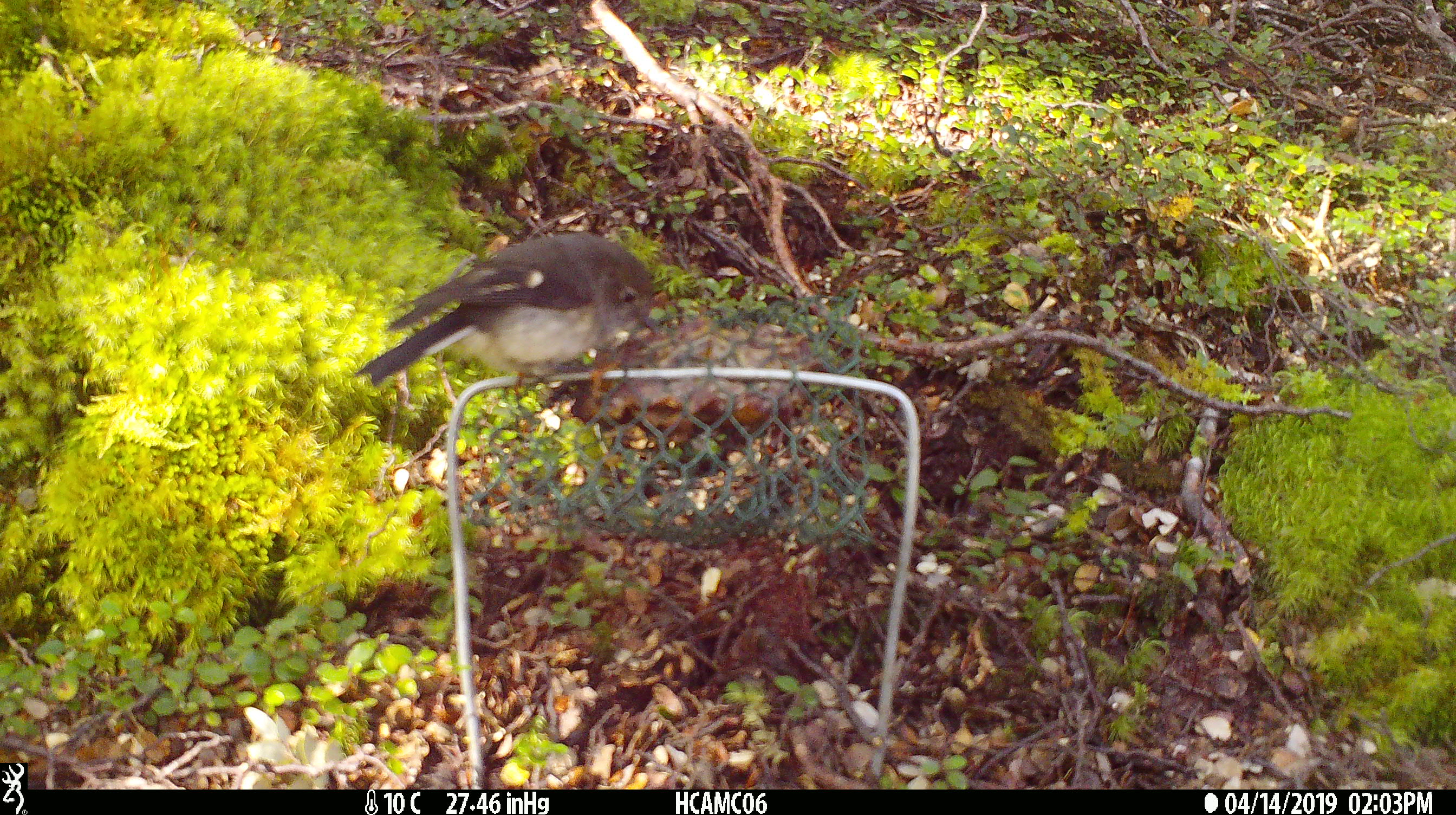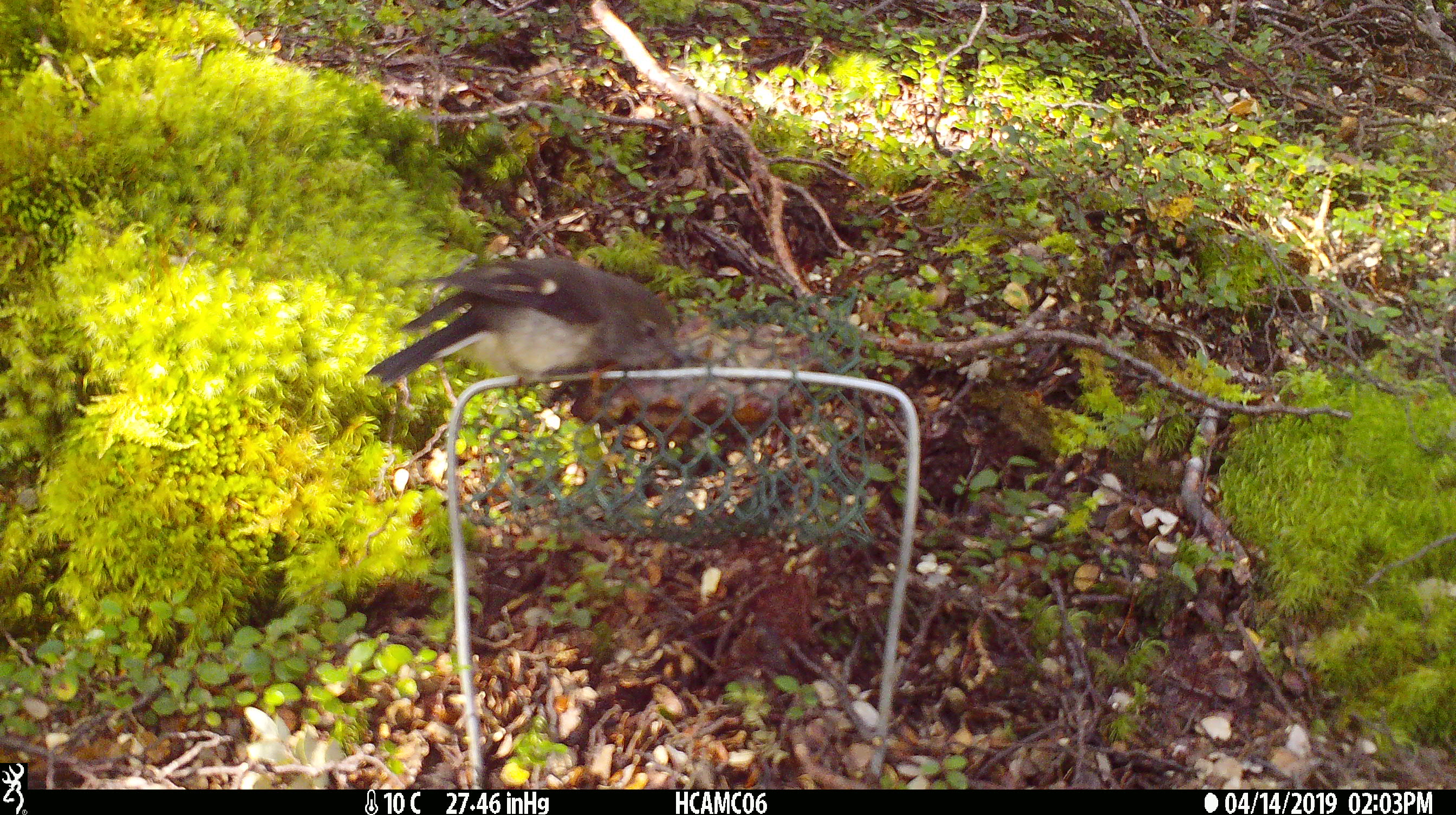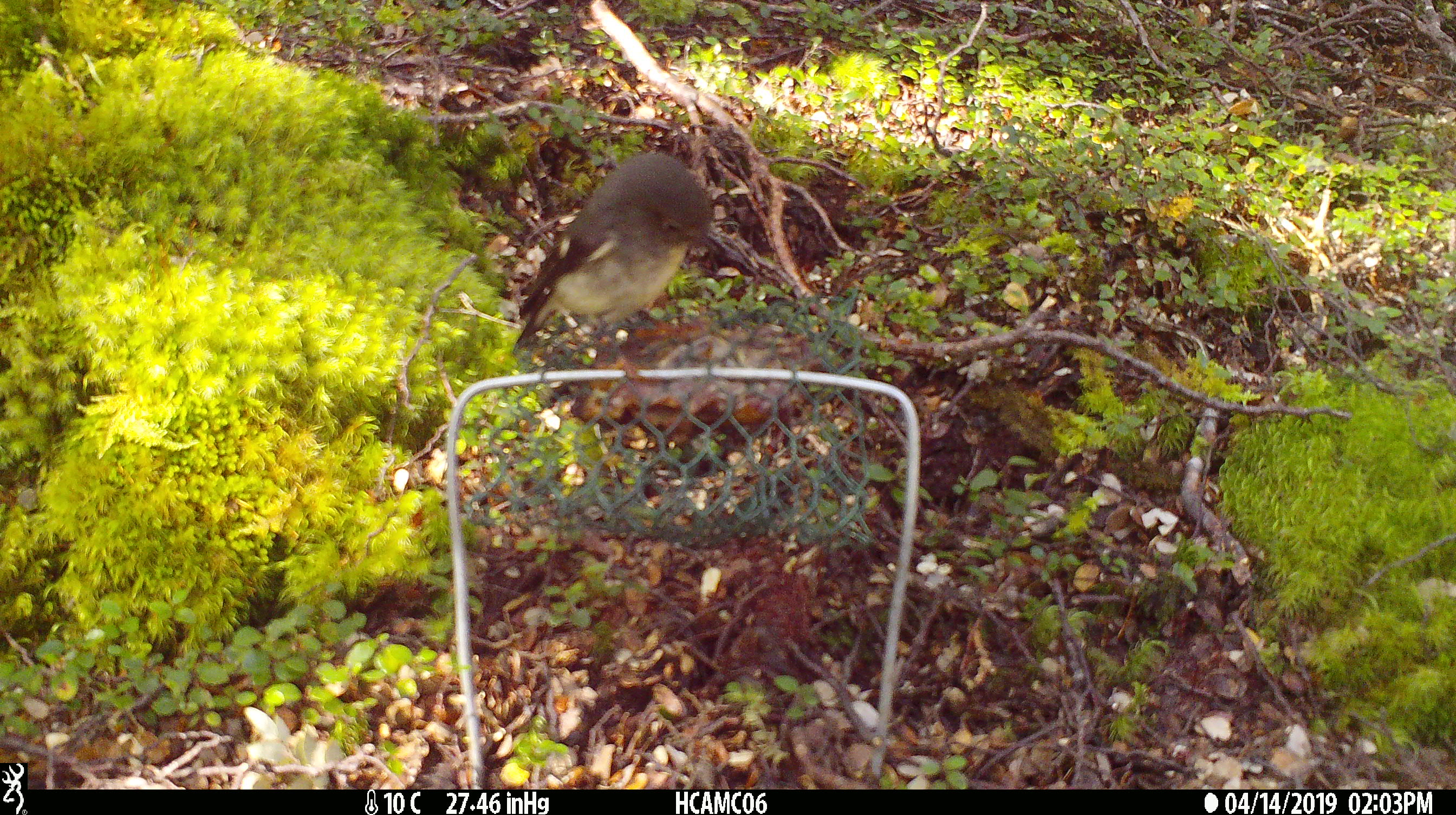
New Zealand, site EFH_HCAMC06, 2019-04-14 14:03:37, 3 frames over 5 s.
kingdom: Animalia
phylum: Chordata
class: Aves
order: Passeriformes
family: Petroicidae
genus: Petroica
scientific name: Petroica macrocephala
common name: tomtit